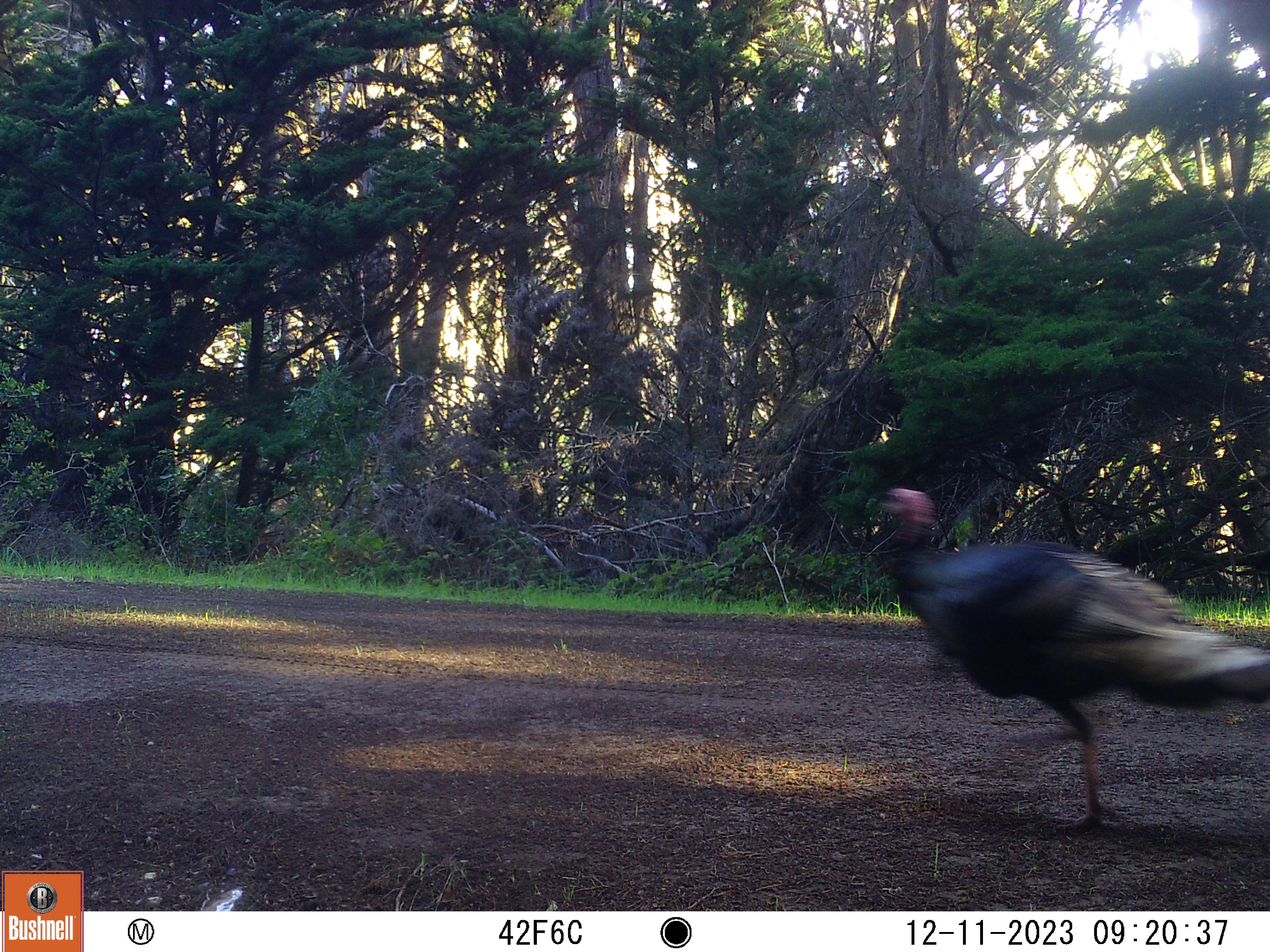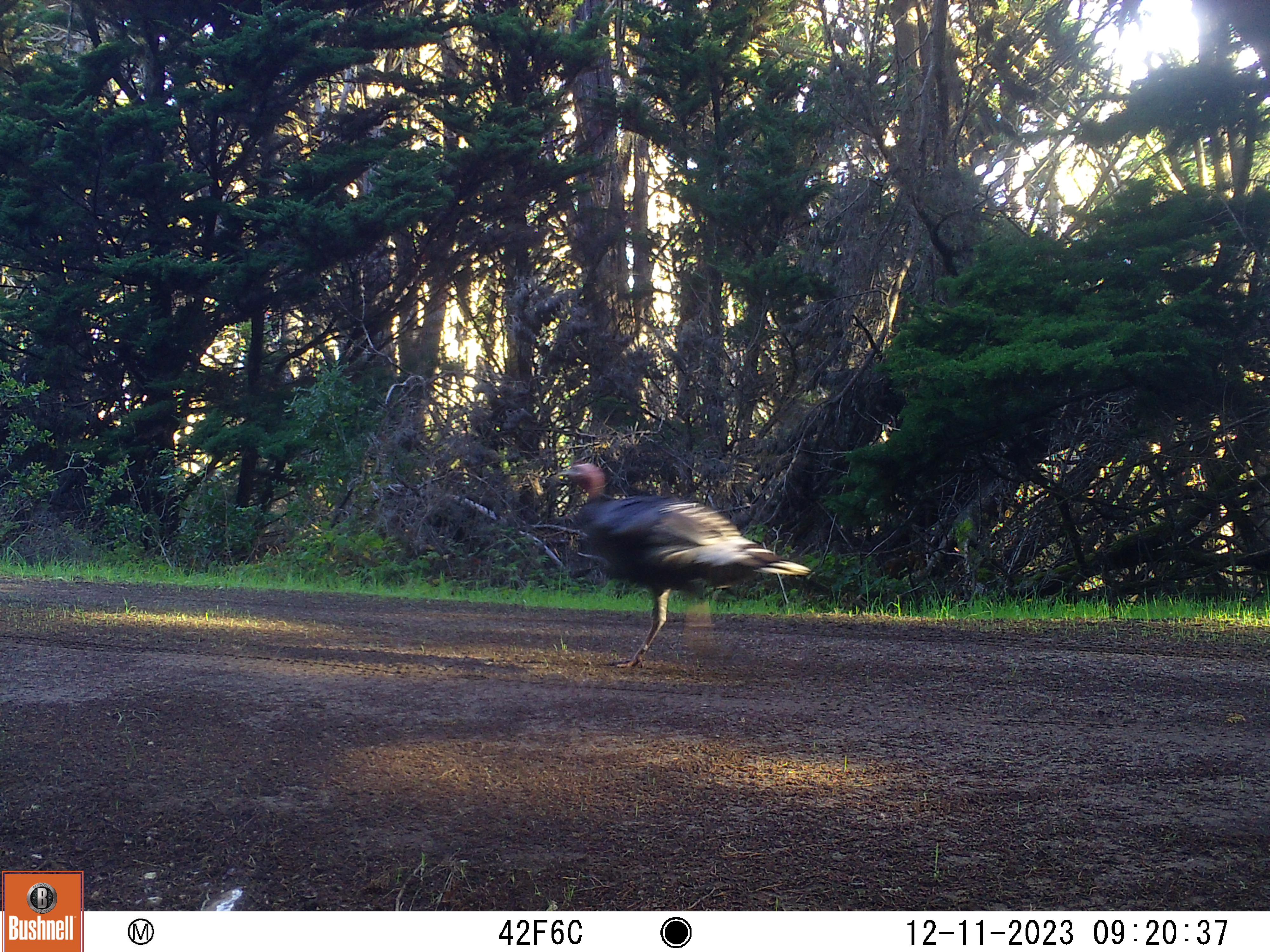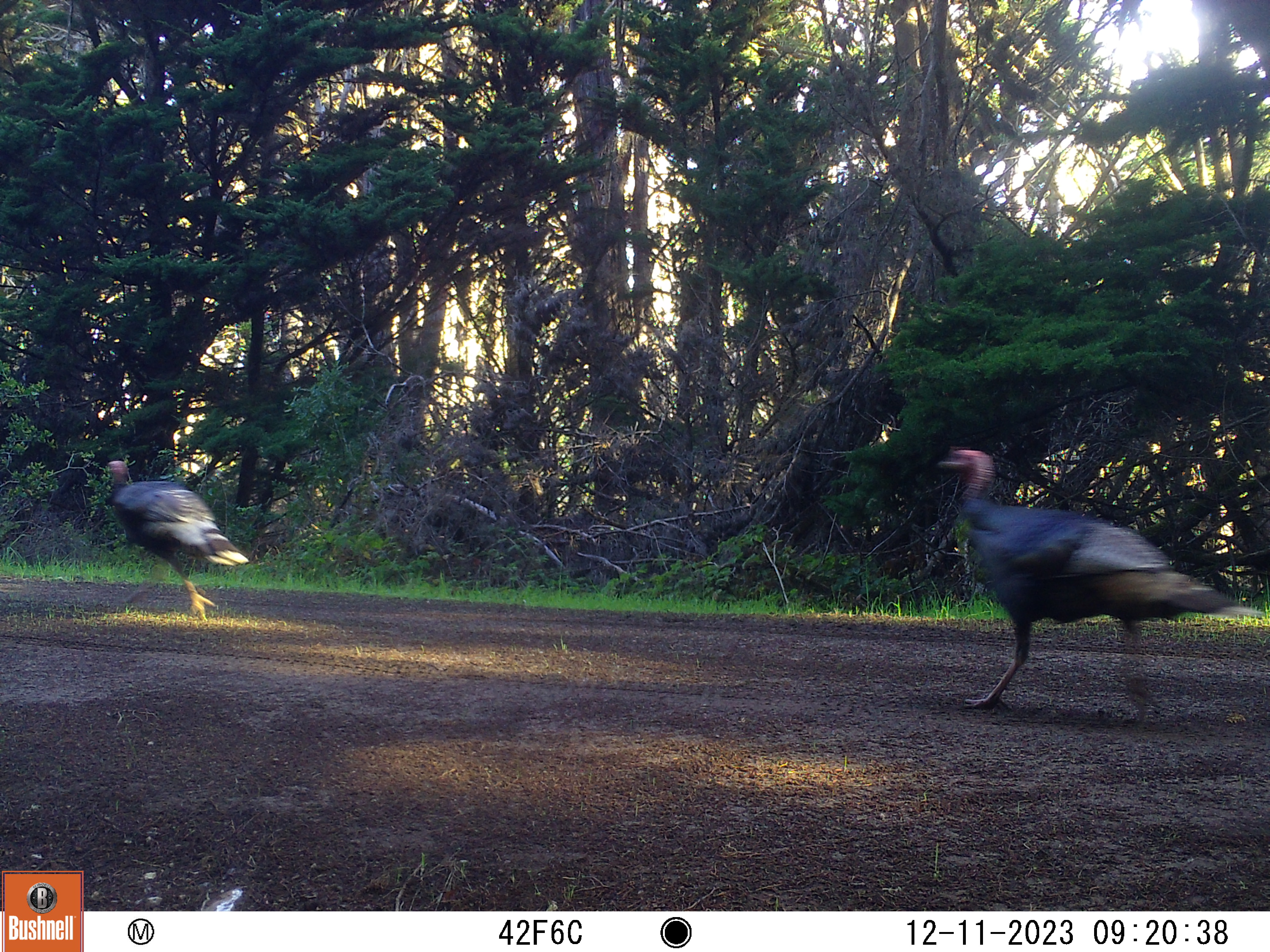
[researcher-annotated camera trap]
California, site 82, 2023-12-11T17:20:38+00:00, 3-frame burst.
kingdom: Animalia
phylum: Chordata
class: Aves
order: Galliformes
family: Phasianidae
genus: Meleagris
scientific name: Meleagris gallopavo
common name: turkey